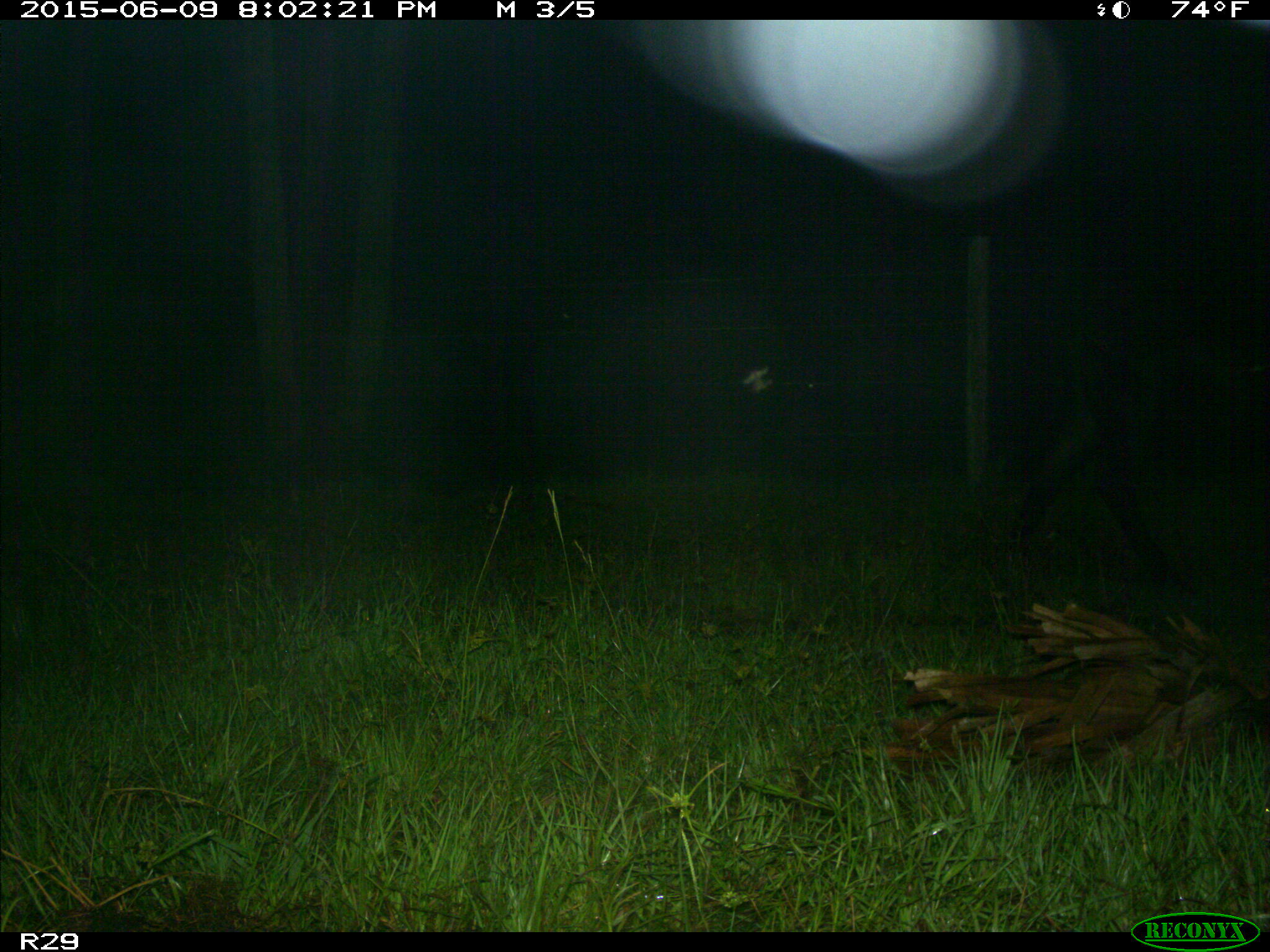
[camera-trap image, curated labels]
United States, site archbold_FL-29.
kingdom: Animalia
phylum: Chordata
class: Mammalia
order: Artiodactyla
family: Bovidae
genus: Bos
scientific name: Bos taurus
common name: domestic cow